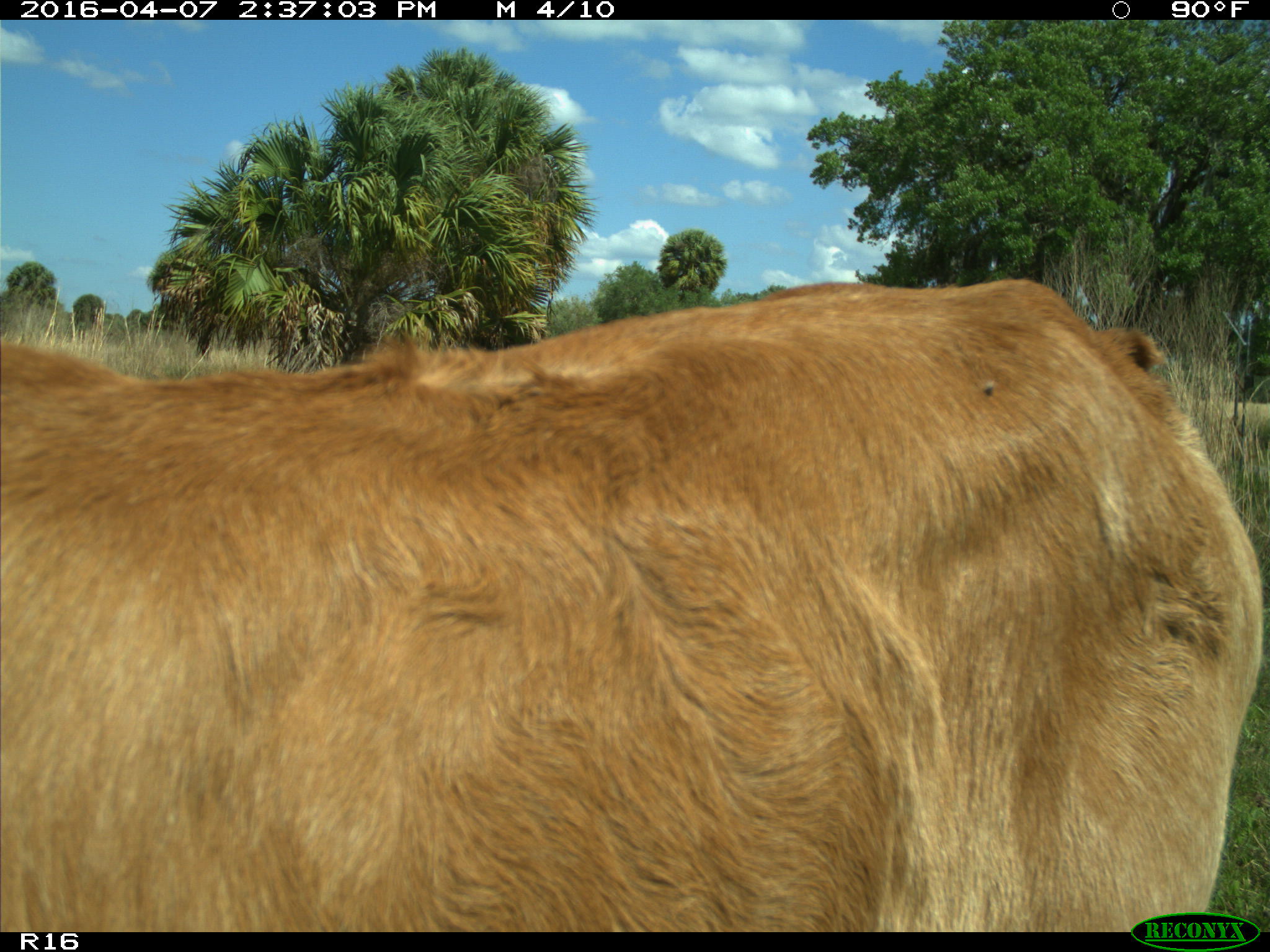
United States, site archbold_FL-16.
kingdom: Animalia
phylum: Chordata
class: Mammalia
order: Artiodactyla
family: Bovidae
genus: Bos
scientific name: Bos taurus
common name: domestic cow